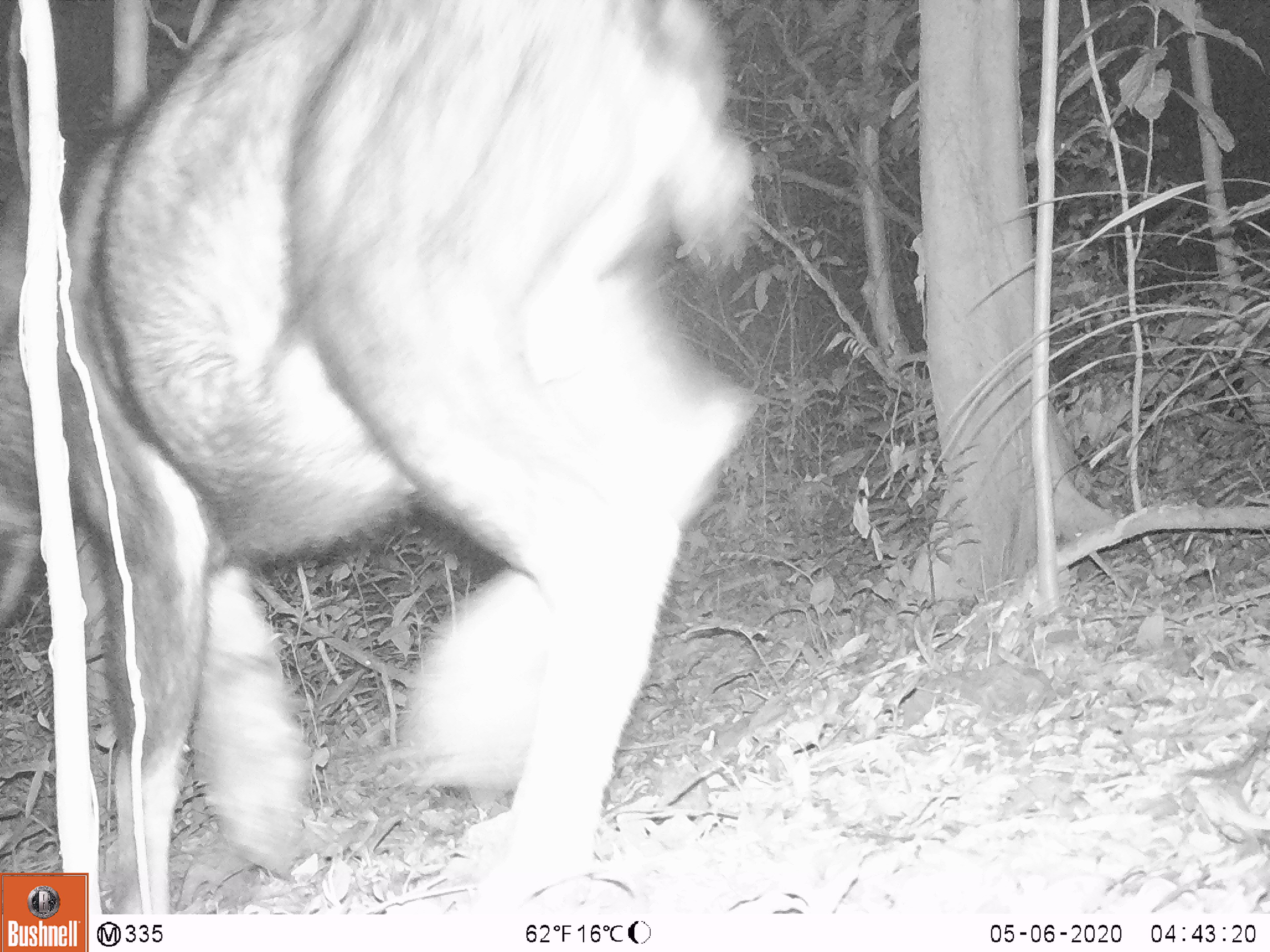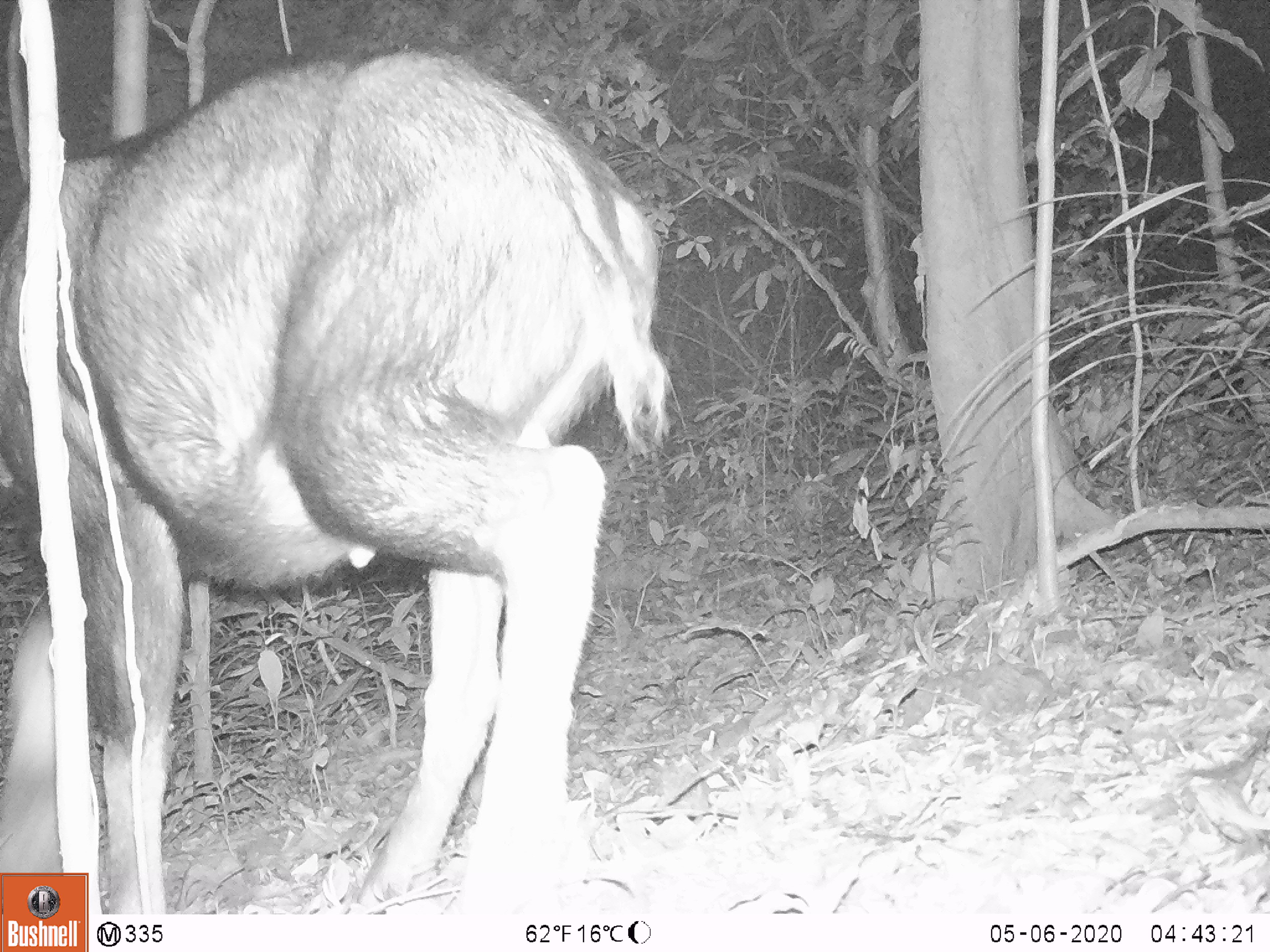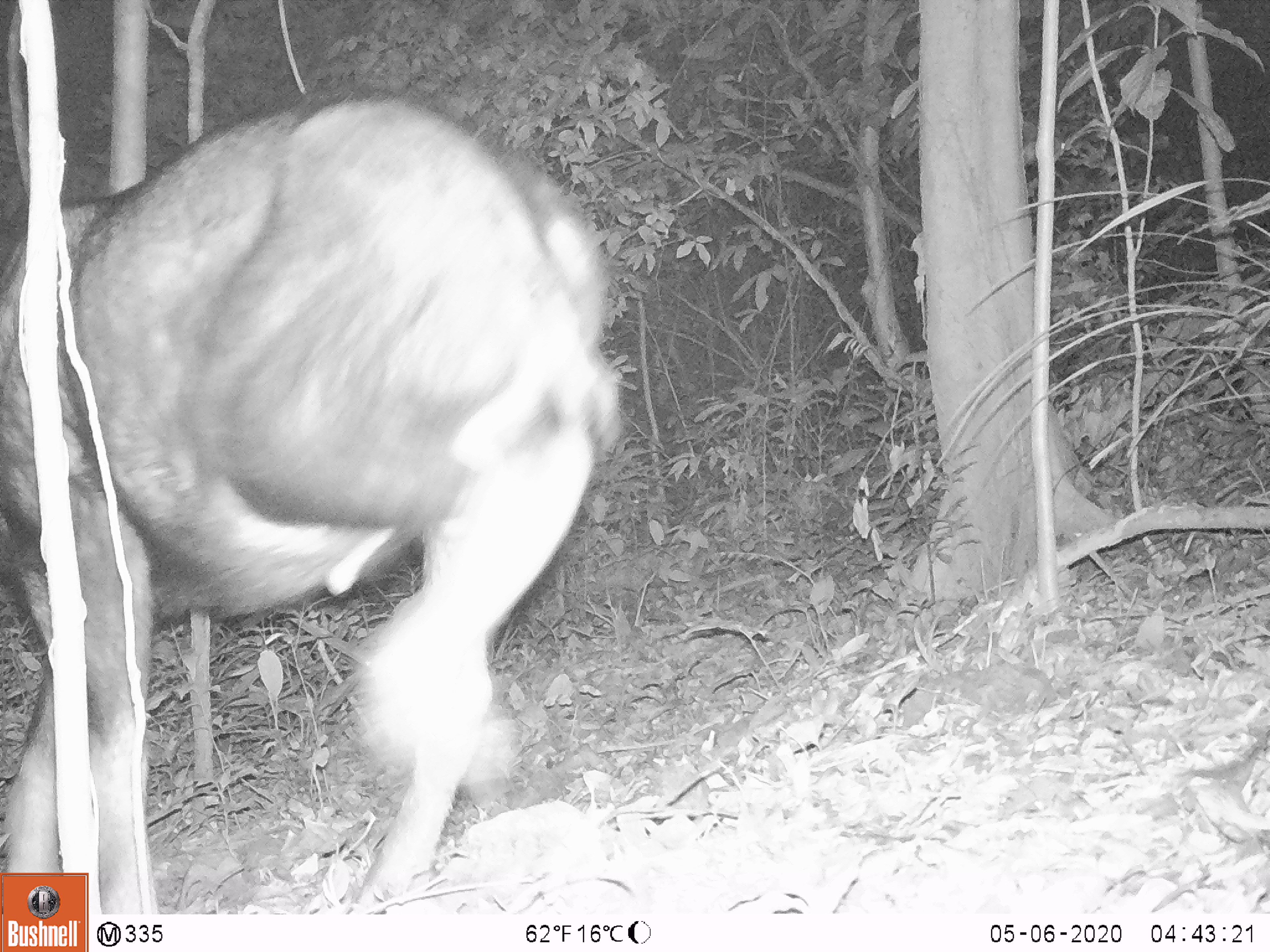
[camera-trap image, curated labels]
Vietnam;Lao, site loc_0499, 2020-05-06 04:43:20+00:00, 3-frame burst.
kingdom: Animalia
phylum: Chordata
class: Mammalia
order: Artiodactyla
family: Bovidae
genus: Capricornis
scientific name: Capricornis sumatraensis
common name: chinese serow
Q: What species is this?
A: Chinese serow (Capricornis sumatraensis).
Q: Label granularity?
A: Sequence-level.